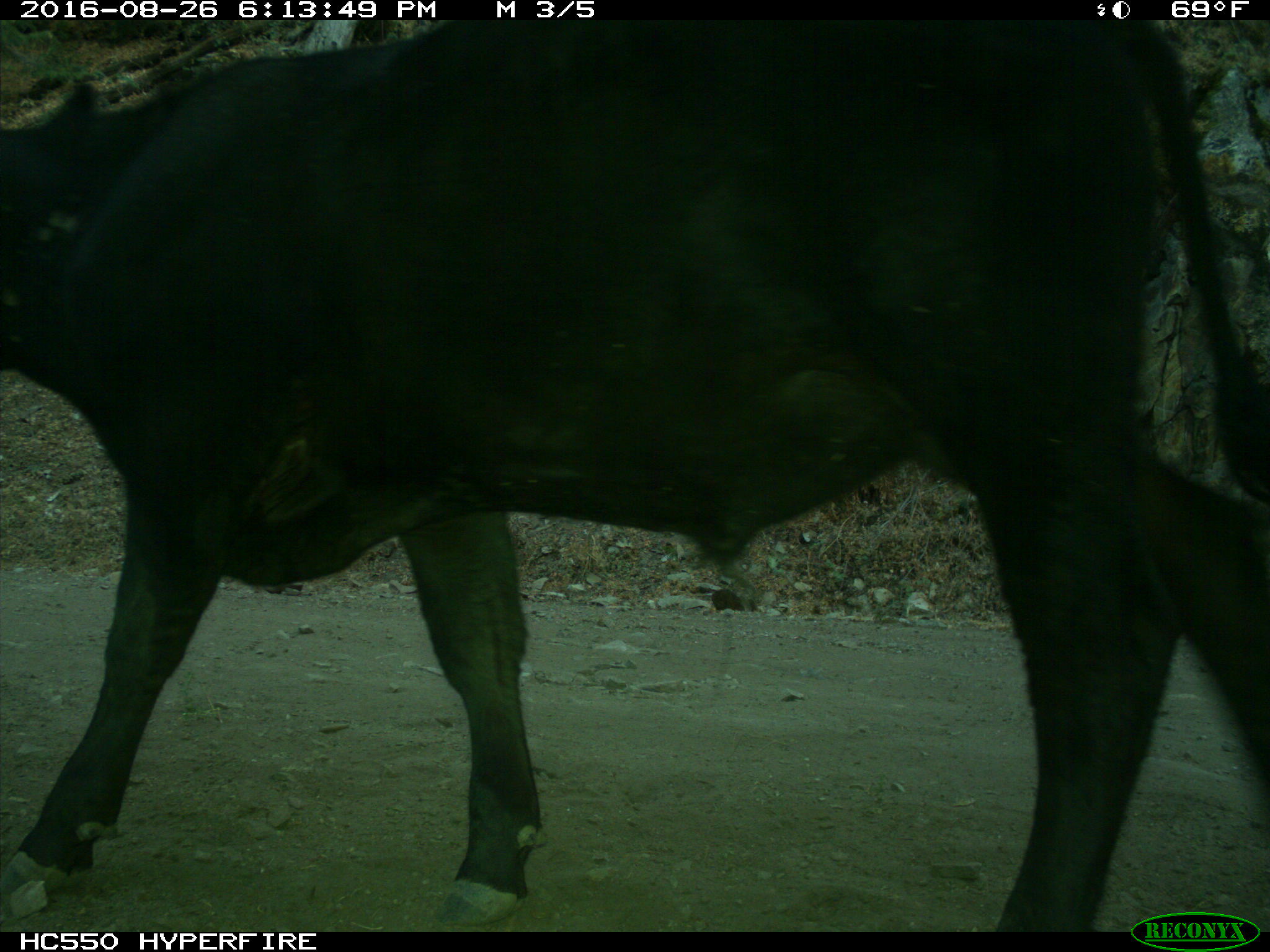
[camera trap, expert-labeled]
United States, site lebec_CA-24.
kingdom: Animalia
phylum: Chordata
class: Mammalia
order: Artiodactyla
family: Bovidae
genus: Bos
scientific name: Bos taurus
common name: domestic cow